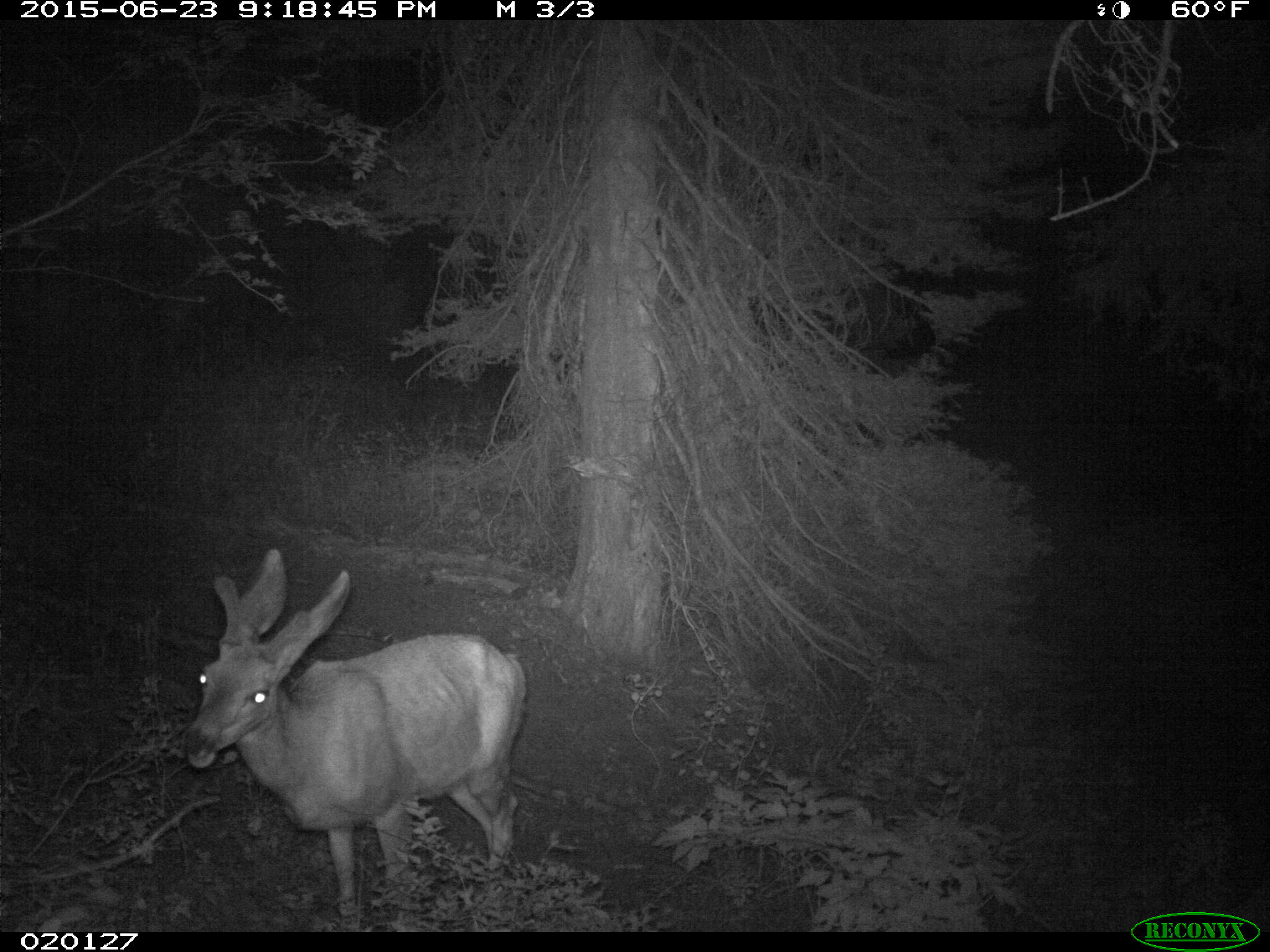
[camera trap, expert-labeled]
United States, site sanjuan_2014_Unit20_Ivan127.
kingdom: Animalia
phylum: Chordata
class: Mammalia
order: Artiodactyla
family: Cervidae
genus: Odocoileus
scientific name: Odocoileus hemionus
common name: mule deer